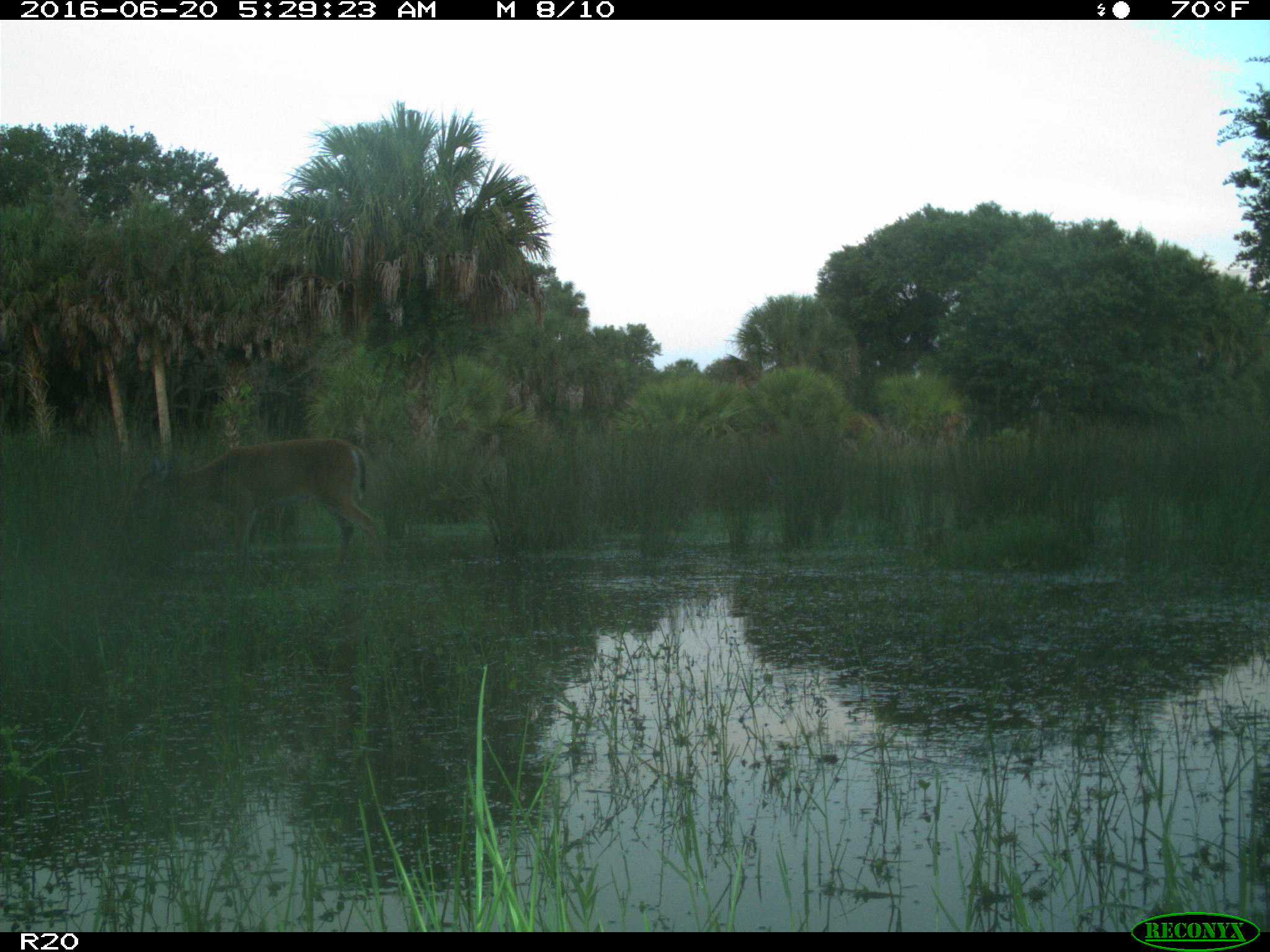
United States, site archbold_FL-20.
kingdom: Animalia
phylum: Chordata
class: Mammalia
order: Artiodactyla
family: Cervidae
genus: Odocoileus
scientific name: Odocoileus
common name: deer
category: unidentified deer